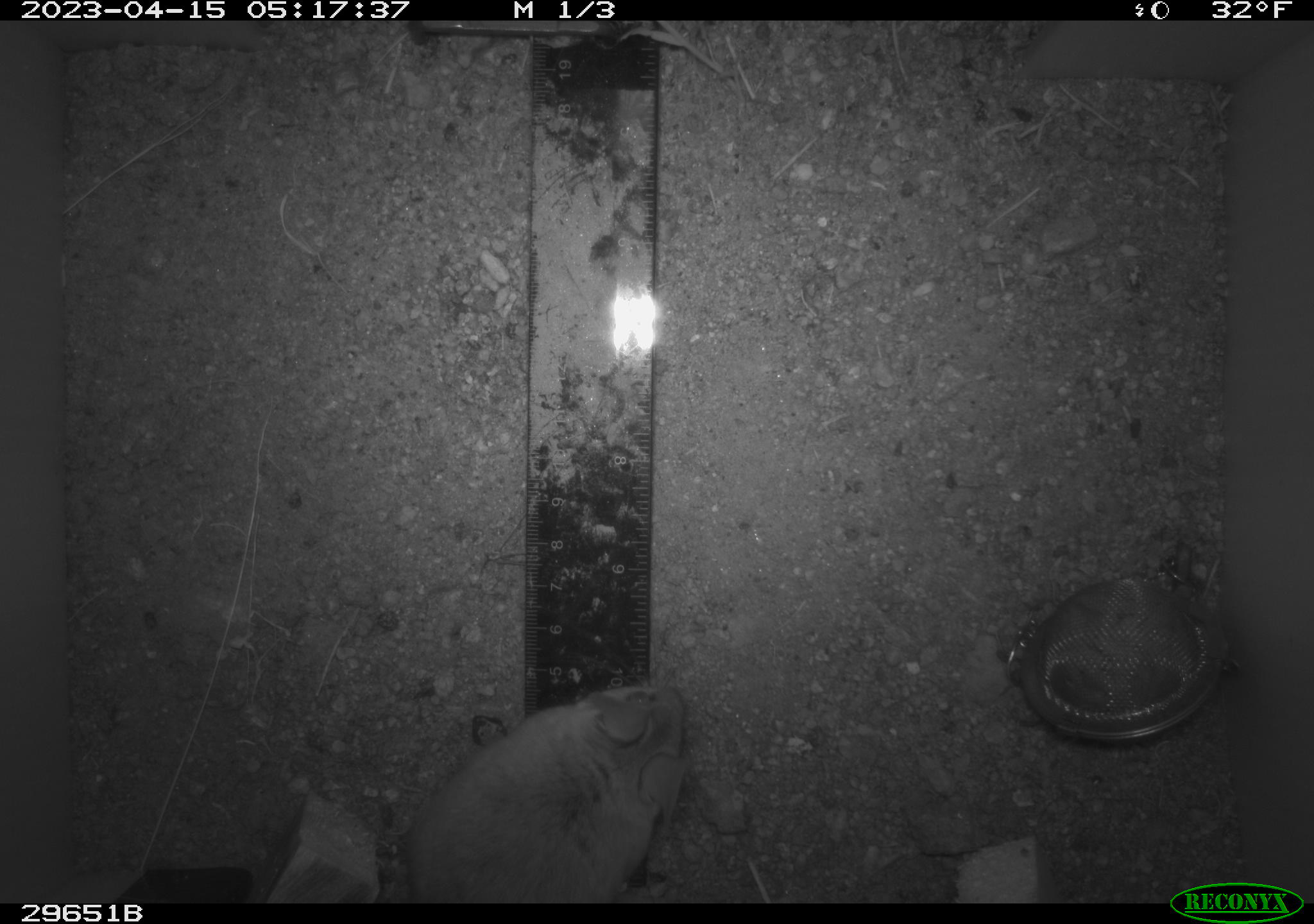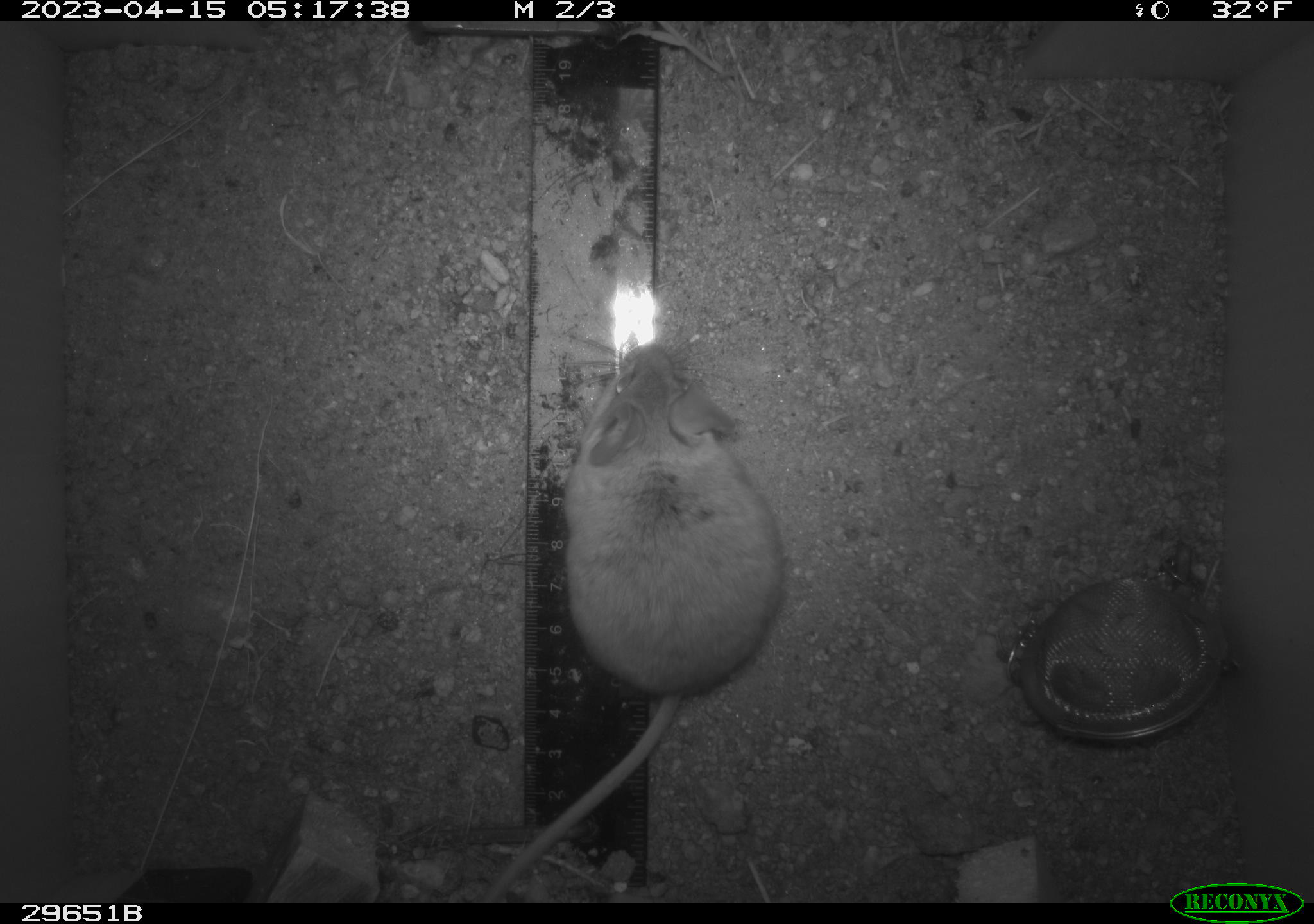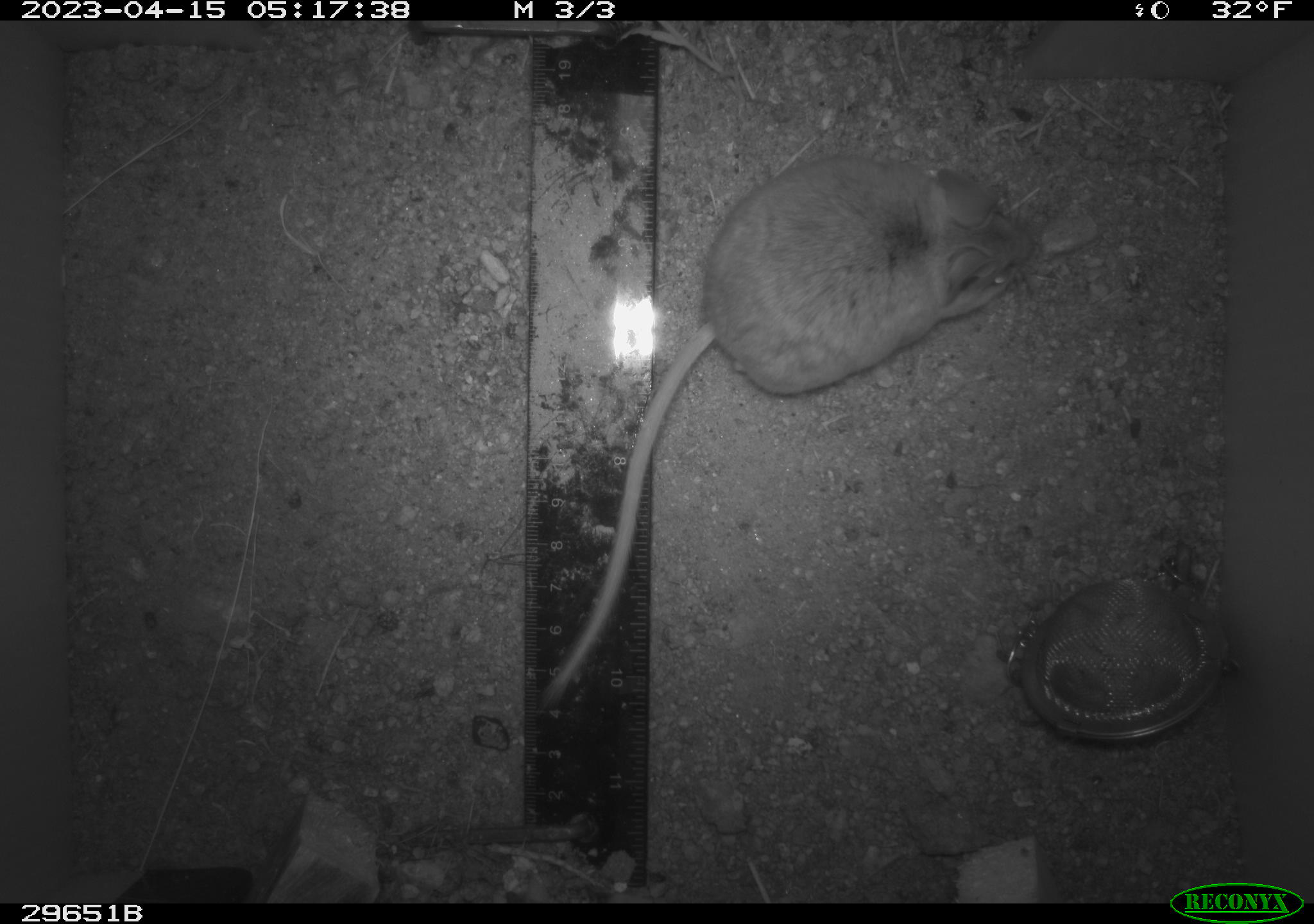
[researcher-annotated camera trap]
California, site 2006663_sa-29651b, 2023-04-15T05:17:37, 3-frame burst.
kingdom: Animalia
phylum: Chordata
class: Mammalia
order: Rodentia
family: Cricetidae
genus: Peromyscus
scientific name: Peromyscus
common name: deer mice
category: peromyscus species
Peromyscus species (deer mice) (Peromyscus).